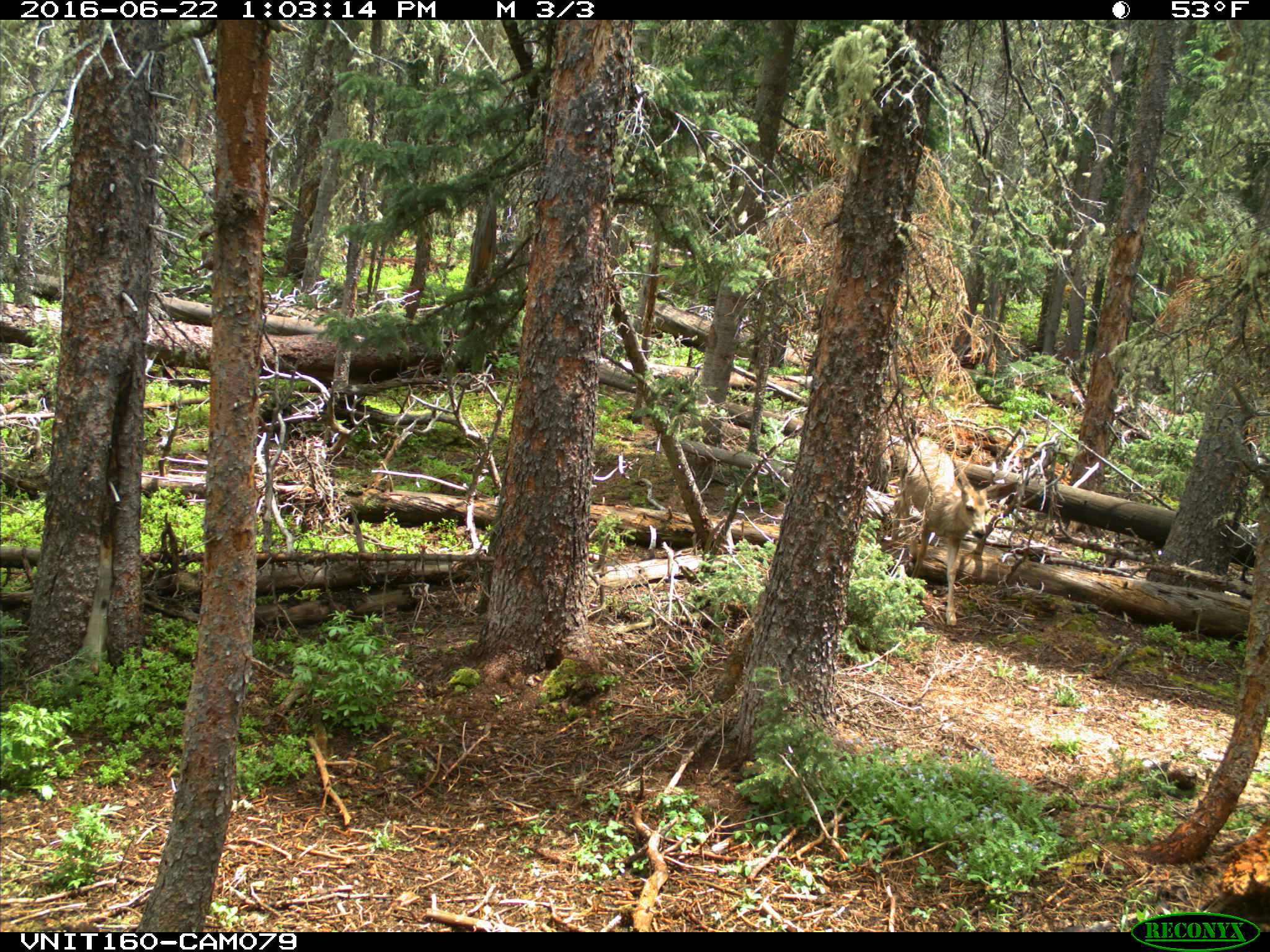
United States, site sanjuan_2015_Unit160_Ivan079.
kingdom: Animalia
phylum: Chordata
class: Mammalia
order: Artiodactyla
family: Cervidae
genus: Odocoileus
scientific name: Odocoileus hemionus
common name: mule deer